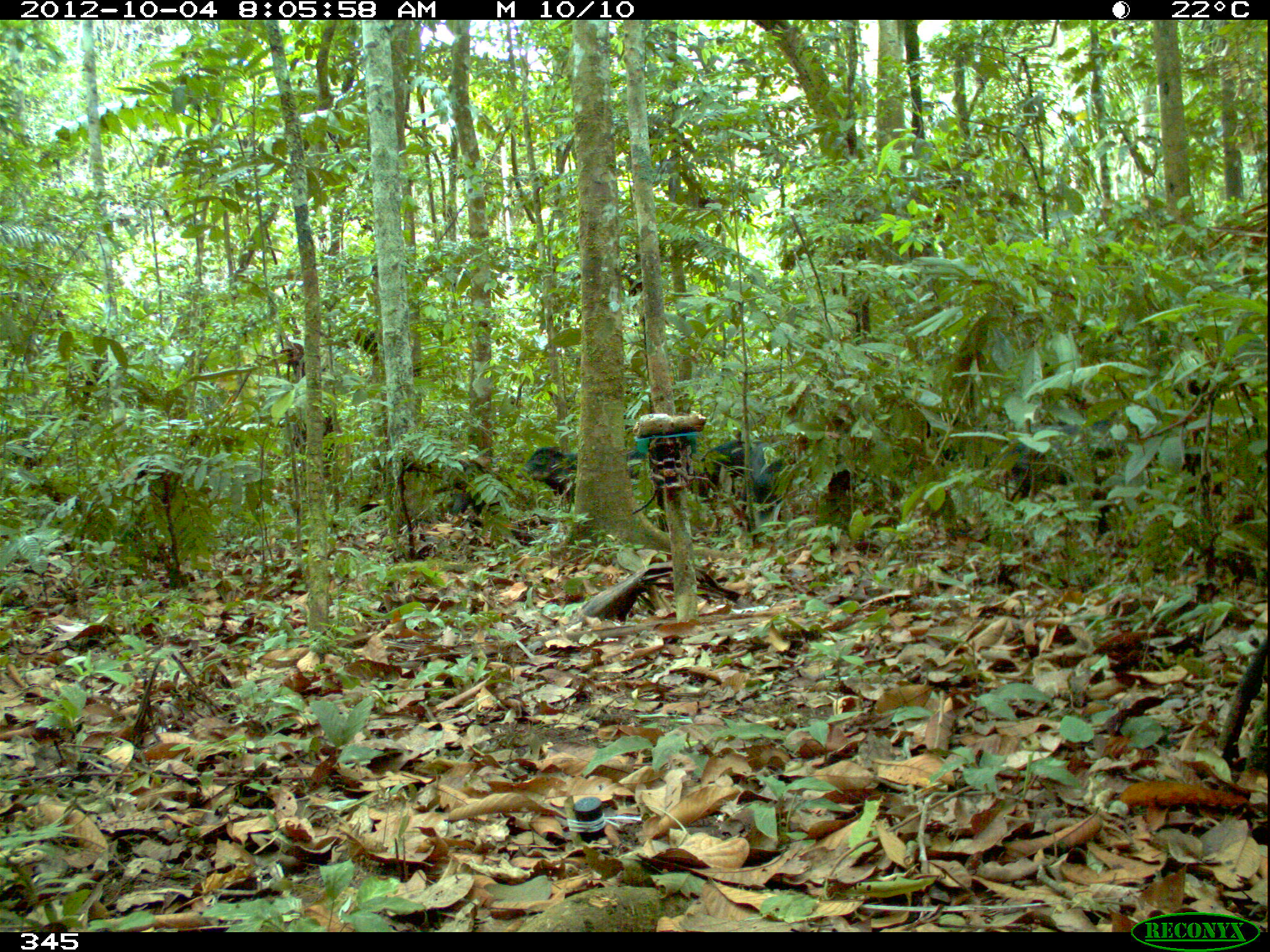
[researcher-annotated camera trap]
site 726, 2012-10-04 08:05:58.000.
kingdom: Animalia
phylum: Chordata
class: Mammalia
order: Artiodactyla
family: Tayassuidae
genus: Tayassu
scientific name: Tayassu pecari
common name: white-lipped peccary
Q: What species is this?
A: Tayassu pecari (white-lipped peccary).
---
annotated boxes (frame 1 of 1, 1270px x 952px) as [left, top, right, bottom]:
tayassu pecari: [699, 438, 786, 546]; [514, 445, 648, 502]; [1004, 423, 1085, 503]; [931, 433, 995, 469]; [828, 452, 864, 499]